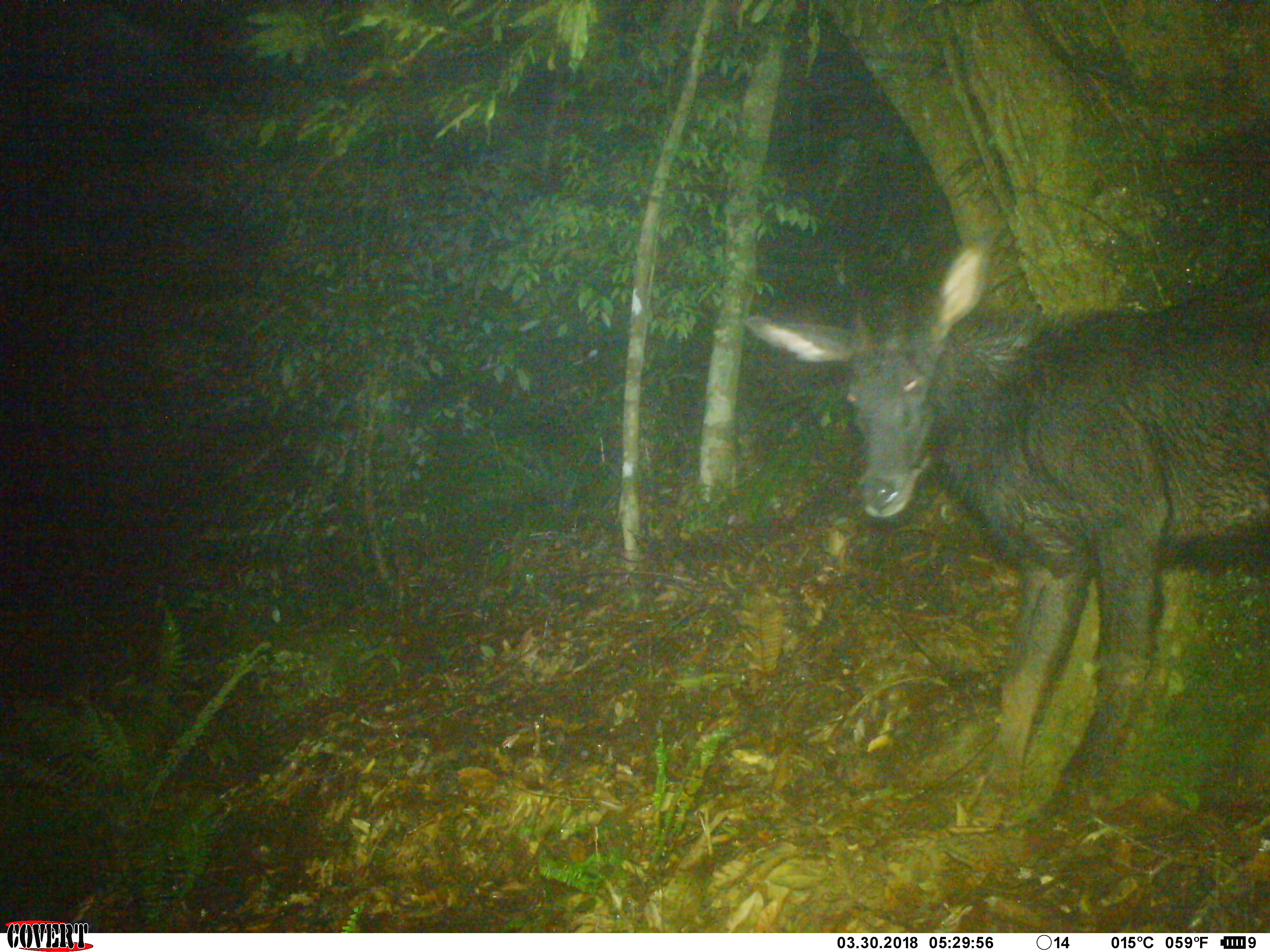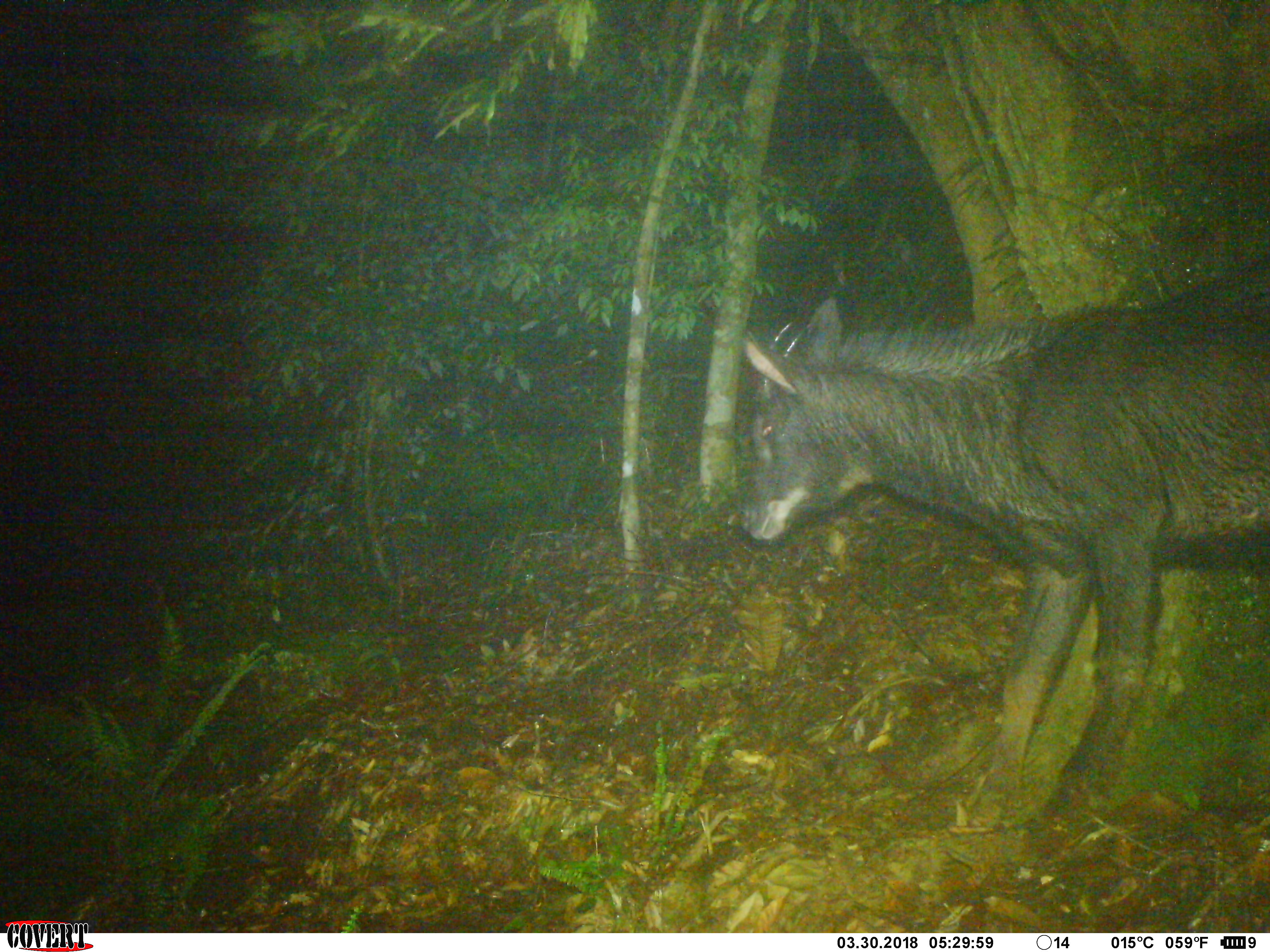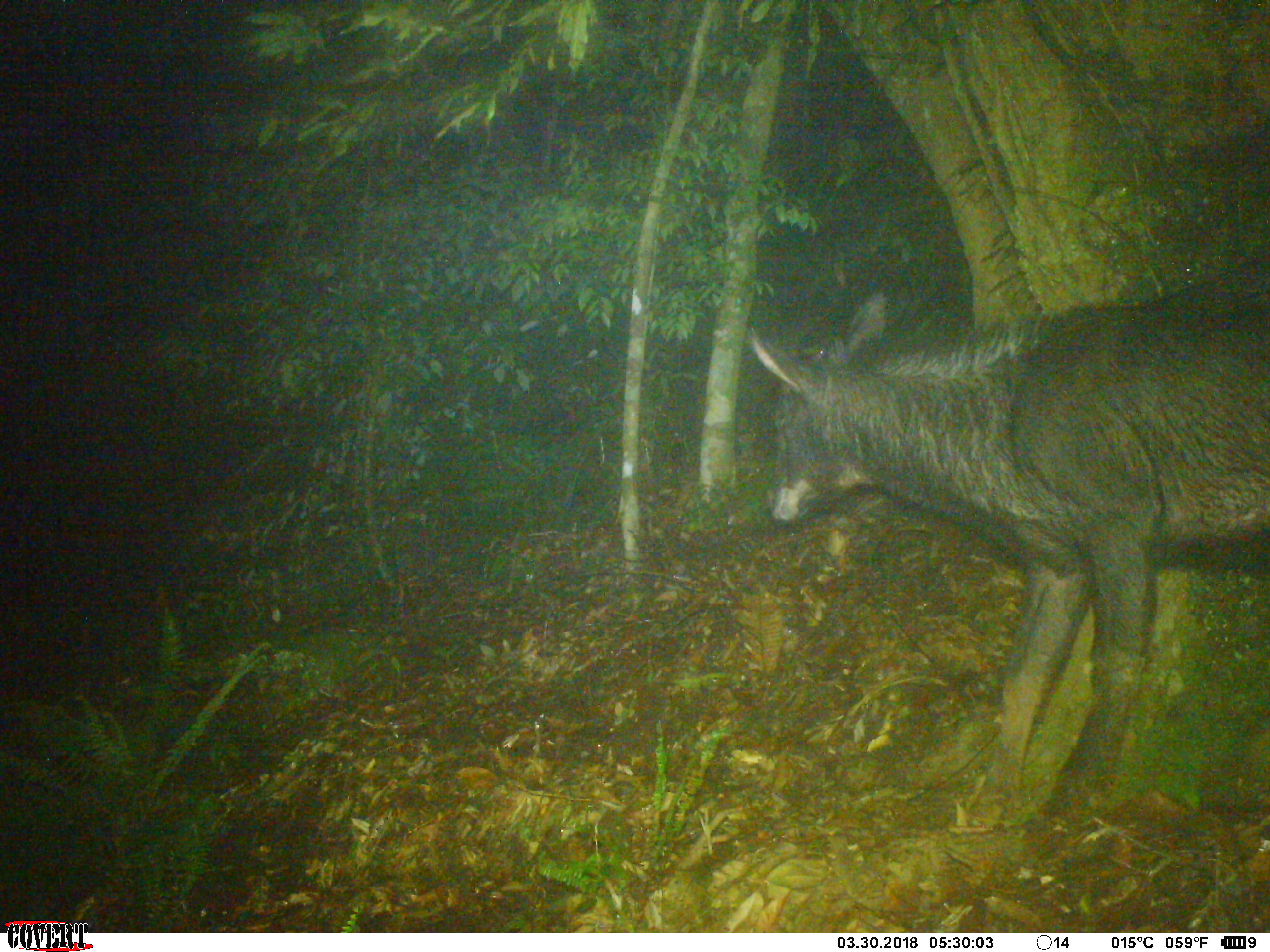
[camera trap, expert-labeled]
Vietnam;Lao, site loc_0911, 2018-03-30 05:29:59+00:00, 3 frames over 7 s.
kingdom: Animalia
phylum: Chordata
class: Mammalia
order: Artiodactyla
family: Bovidae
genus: Capricornis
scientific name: Capricornis sumatraensis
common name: chinese serow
Chinese serow (Capricornis sumatraensis). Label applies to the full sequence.